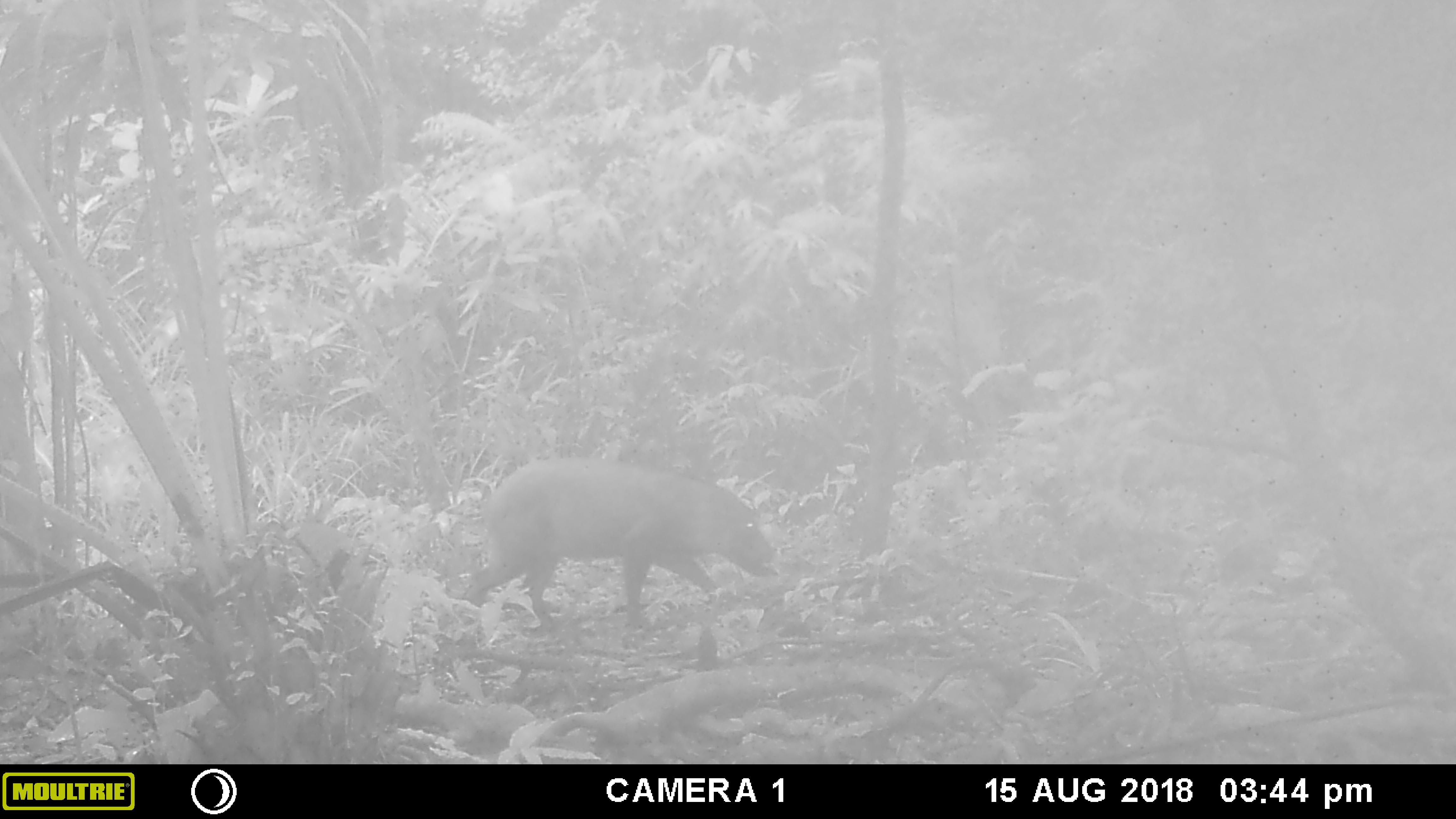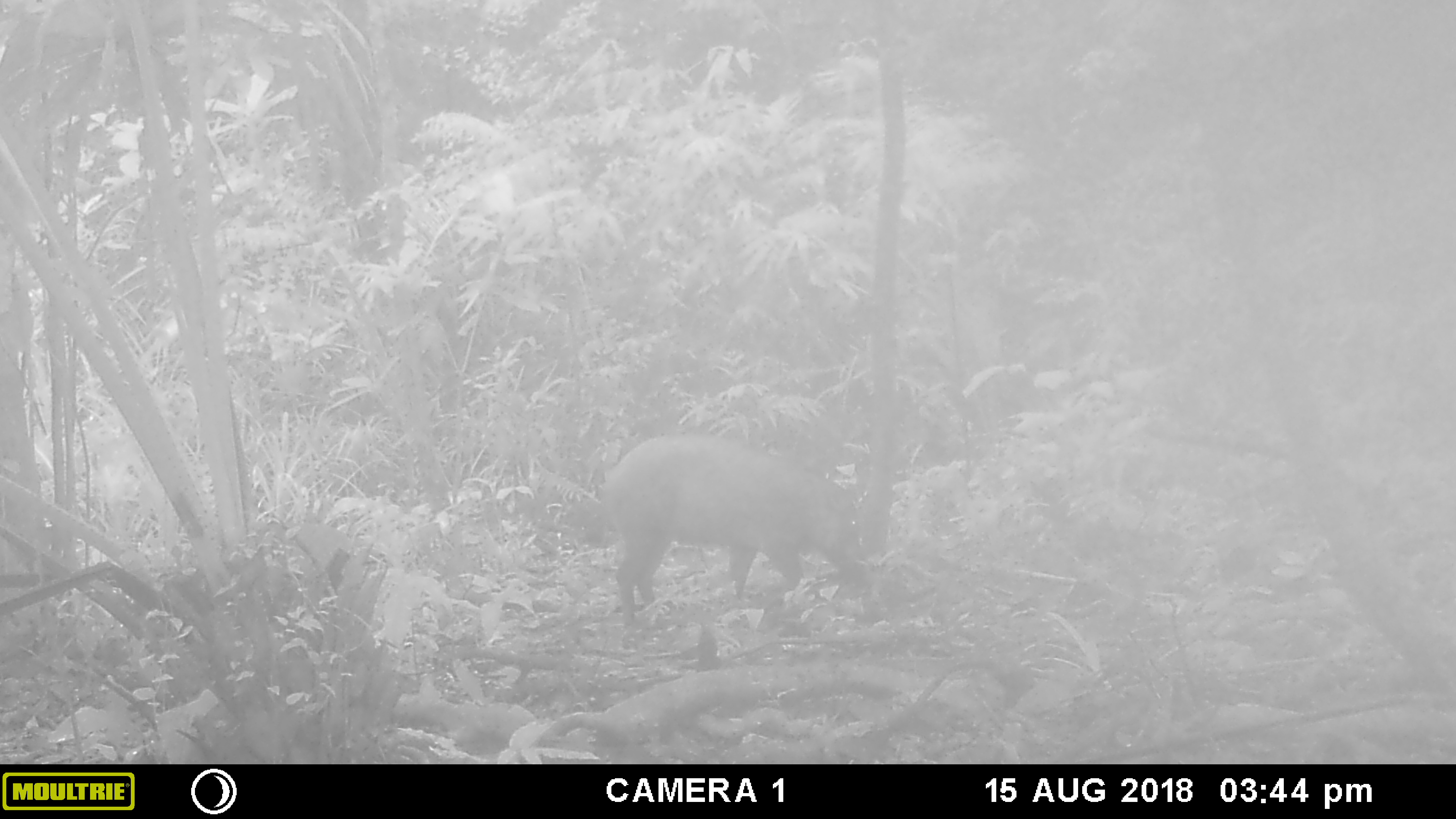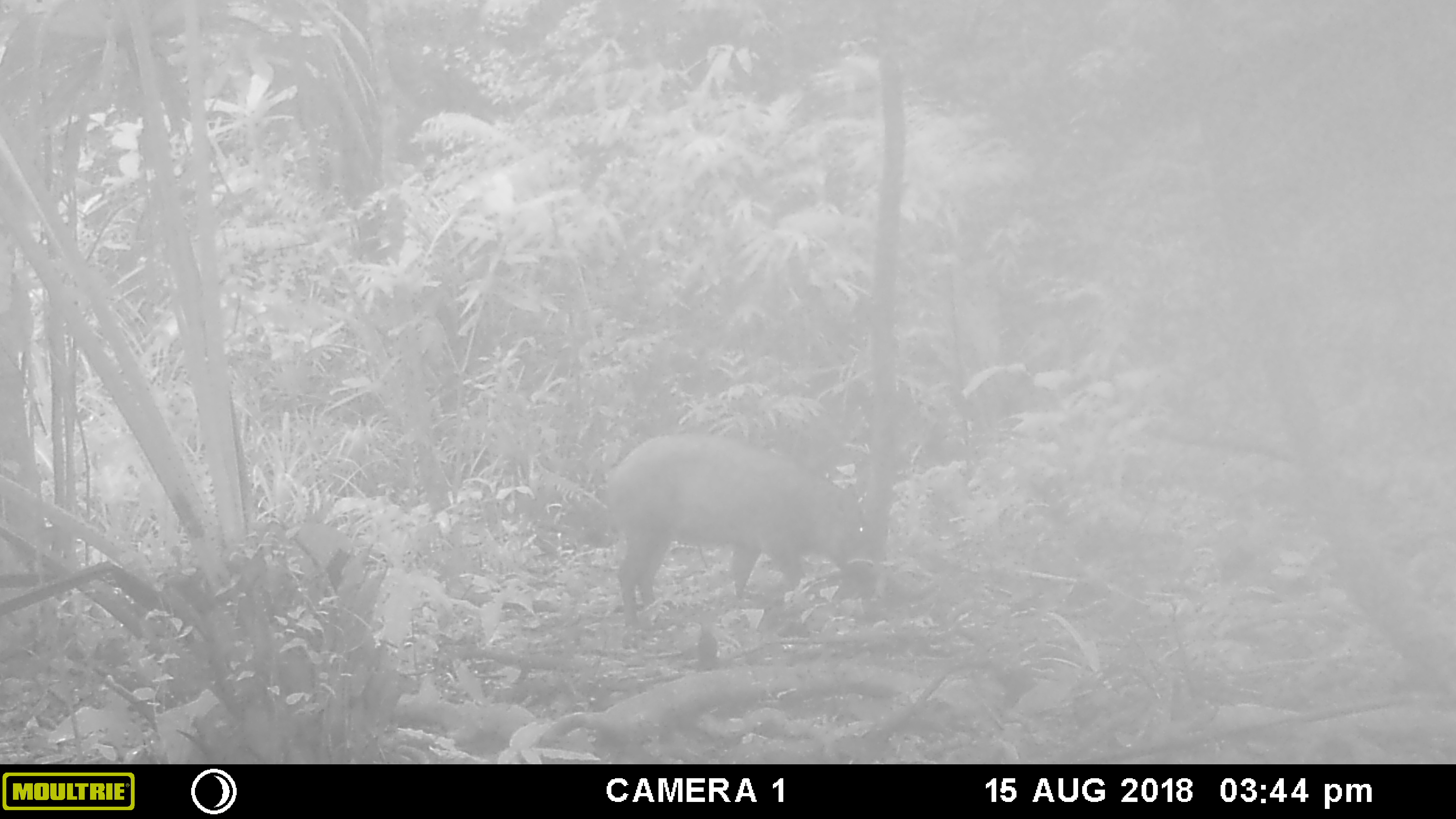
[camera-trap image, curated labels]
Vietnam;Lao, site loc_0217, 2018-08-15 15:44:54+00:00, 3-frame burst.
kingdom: Animalia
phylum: Chordata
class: Mammalia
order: Artiodactyla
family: Suidae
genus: Sus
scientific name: Sus scrofa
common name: eurasian wild pig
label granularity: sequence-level